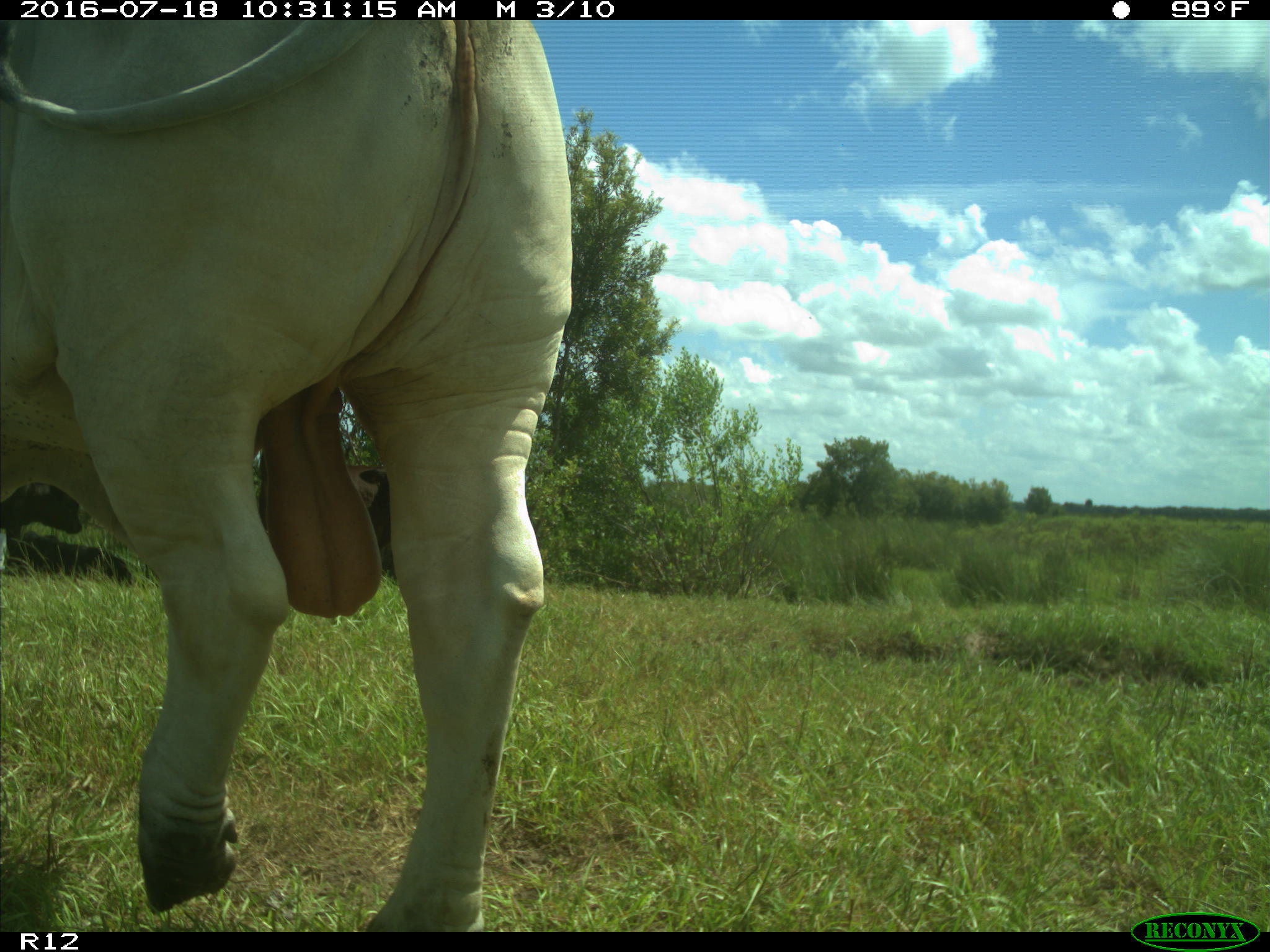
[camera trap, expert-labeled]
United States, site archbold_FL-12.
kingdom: Animalia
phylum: Chordata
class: Mammalia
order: Artiodactyla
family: Bovidae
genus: Bos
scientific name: Bos taurus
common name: domestic cow